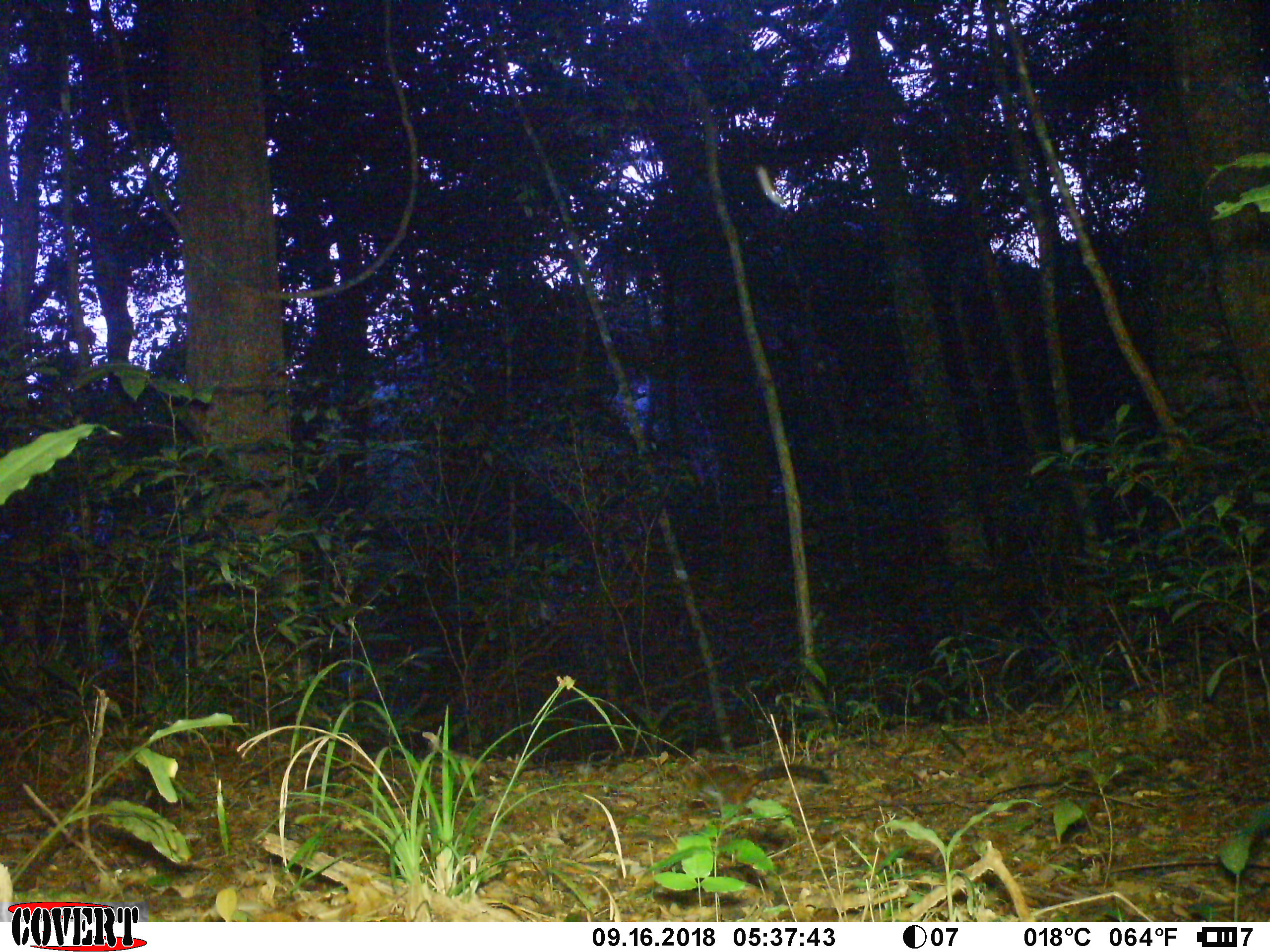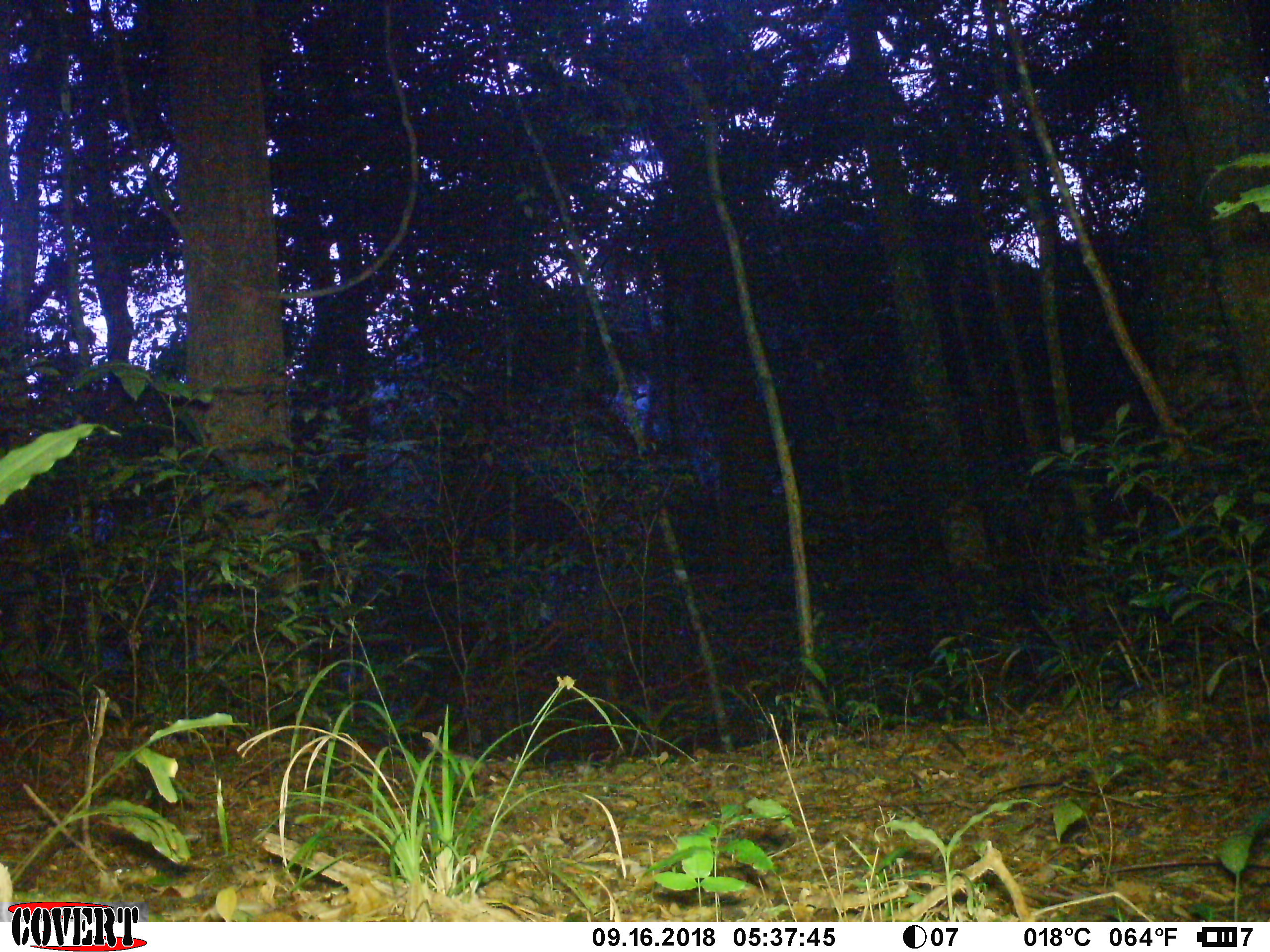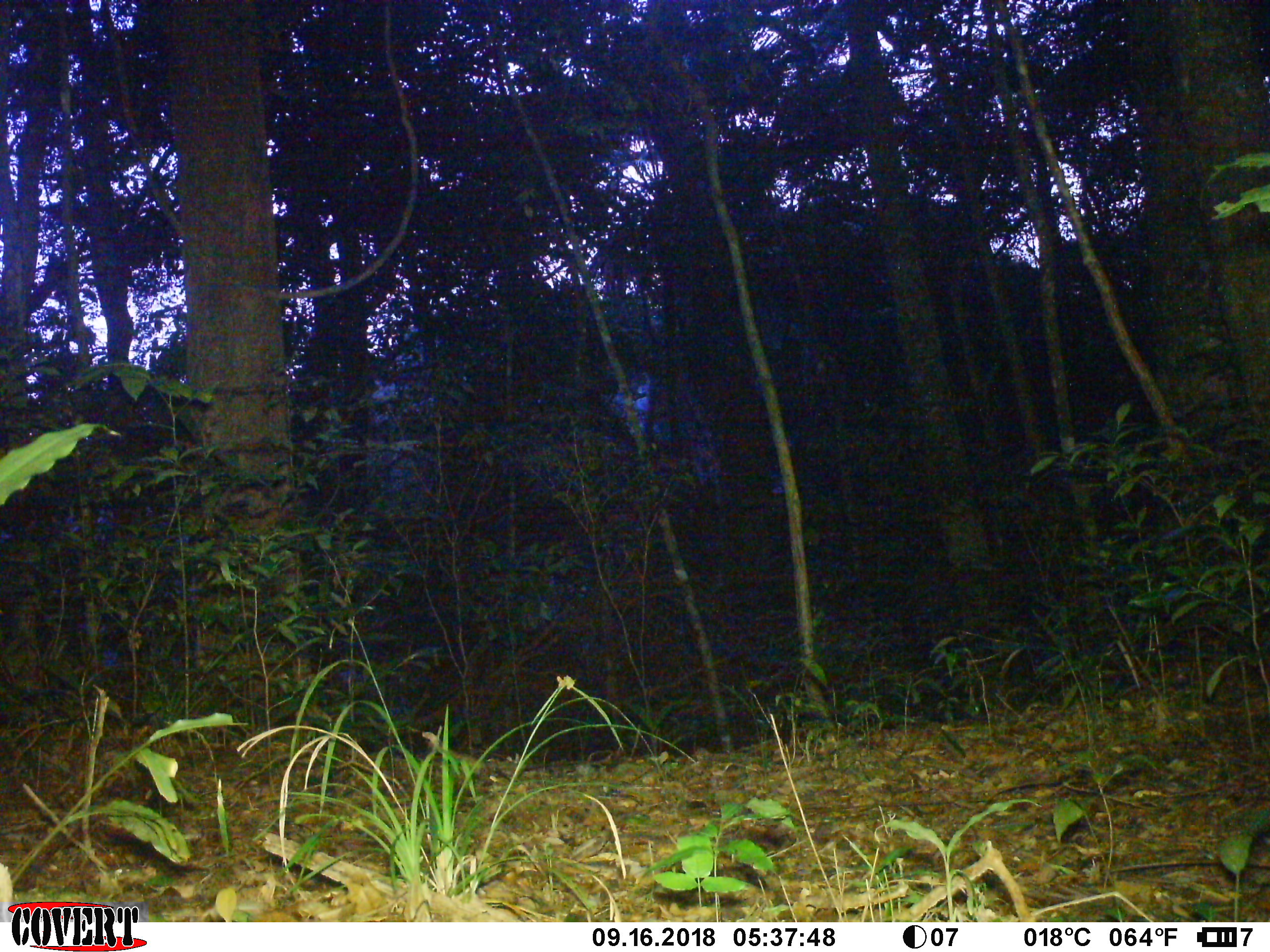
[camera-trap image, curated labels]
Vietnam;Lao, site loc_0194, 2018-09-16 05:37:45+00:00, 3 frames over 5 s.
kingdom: Animalia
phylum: Chordata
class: Mammalia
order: Rodentia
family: Sciuridae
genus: Dremomys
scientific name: Dremomys rufigenis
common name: red-cheeked squirrel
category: red cheeked squirrel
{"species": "red cheeked squirrel (red-cheeked squirrel) (Dremomys rufigenis)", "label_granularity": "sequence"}